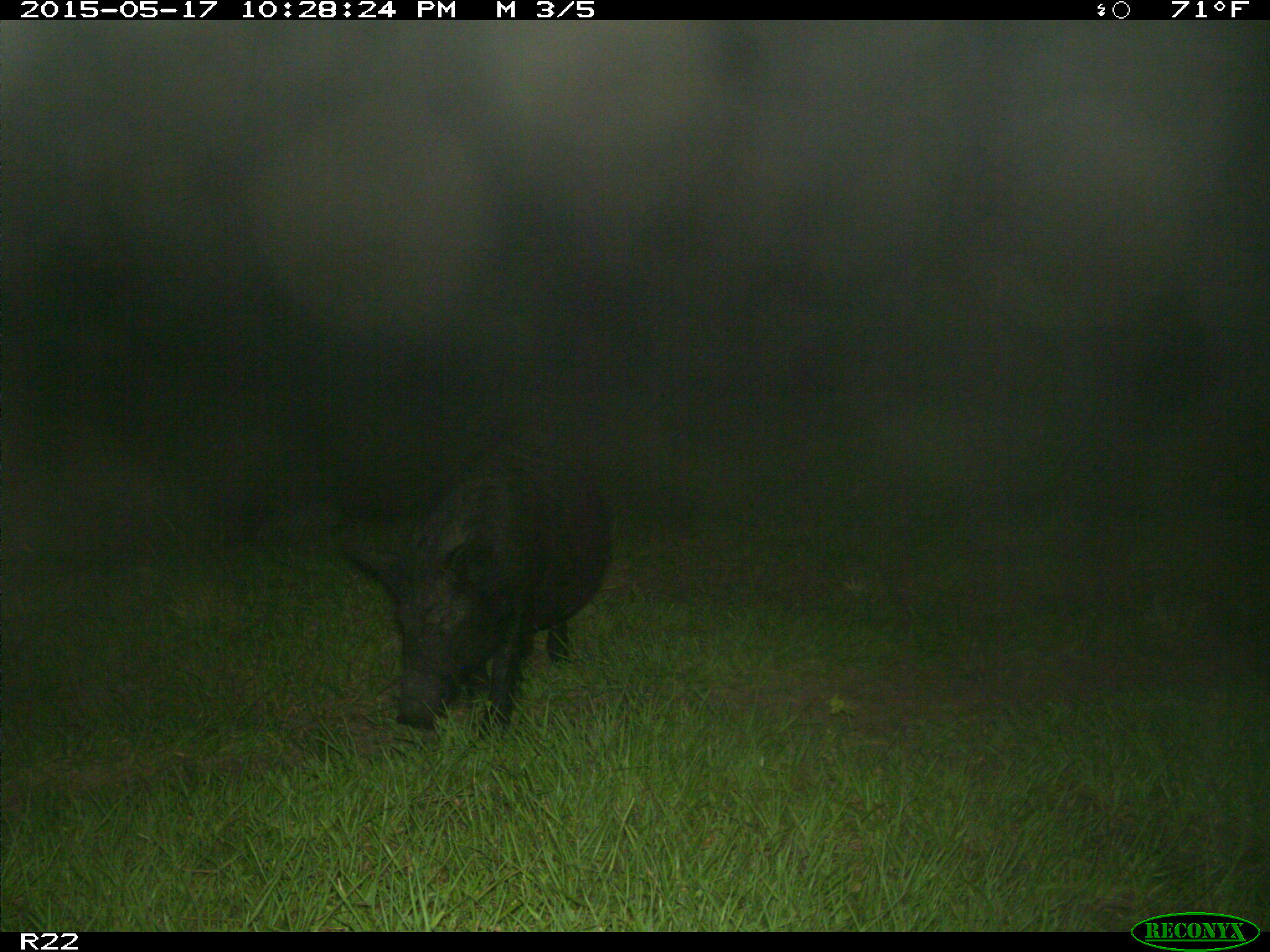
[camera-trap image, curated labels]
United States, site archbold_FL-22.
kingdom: Animalia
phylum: Chordata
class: Mammalia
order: Artiodactyla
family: Suidae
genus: Sus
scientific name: Sus scrofa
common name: wild boar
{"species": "Sus scrofa (wild boar)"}